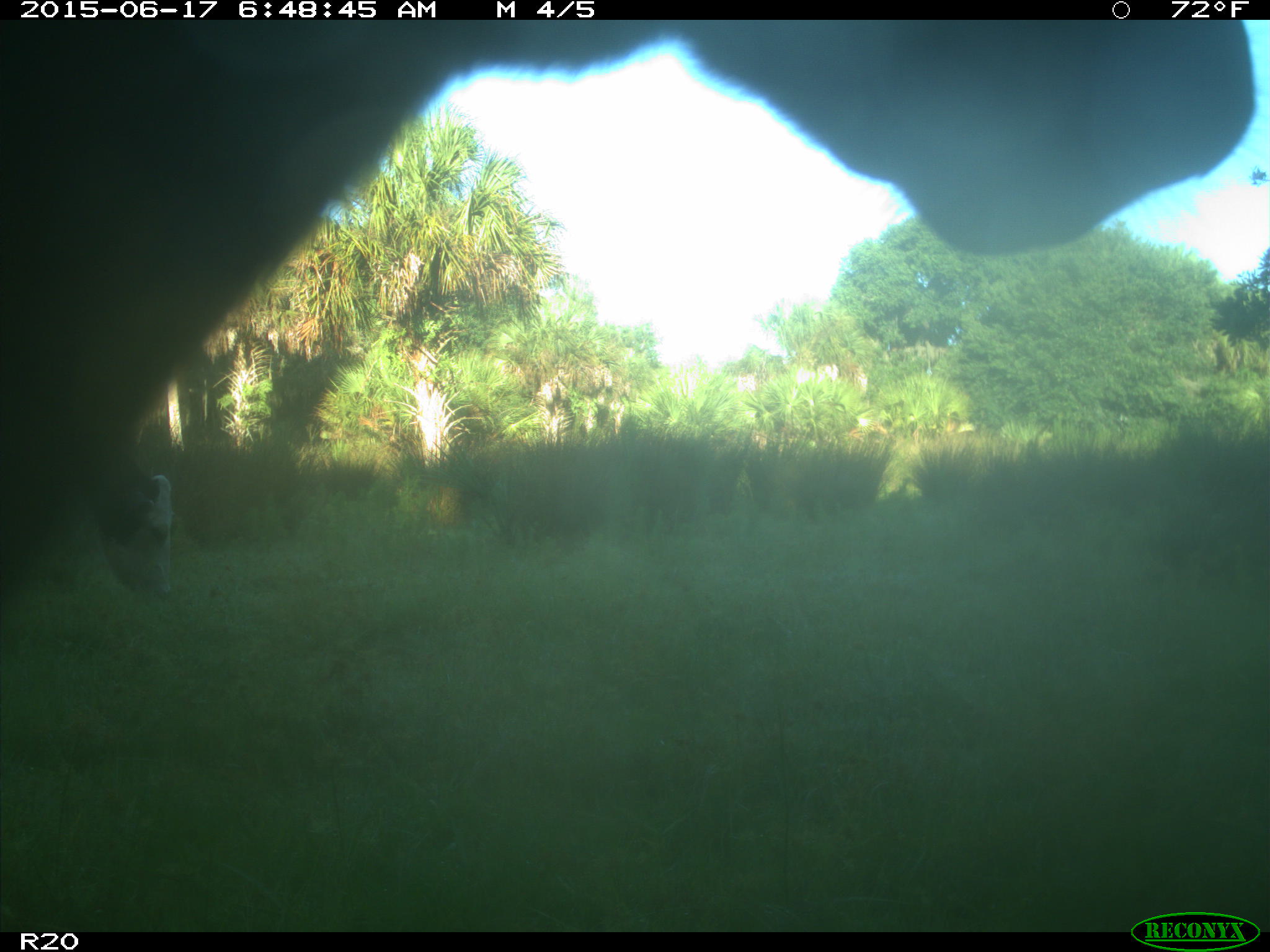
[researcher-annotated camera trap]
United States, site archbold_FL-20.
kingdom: Animalia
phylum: Chordata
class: Mammalia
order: Artiodactyla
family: Bovidae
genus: Bos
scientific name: Bos taurus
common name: domestic cow